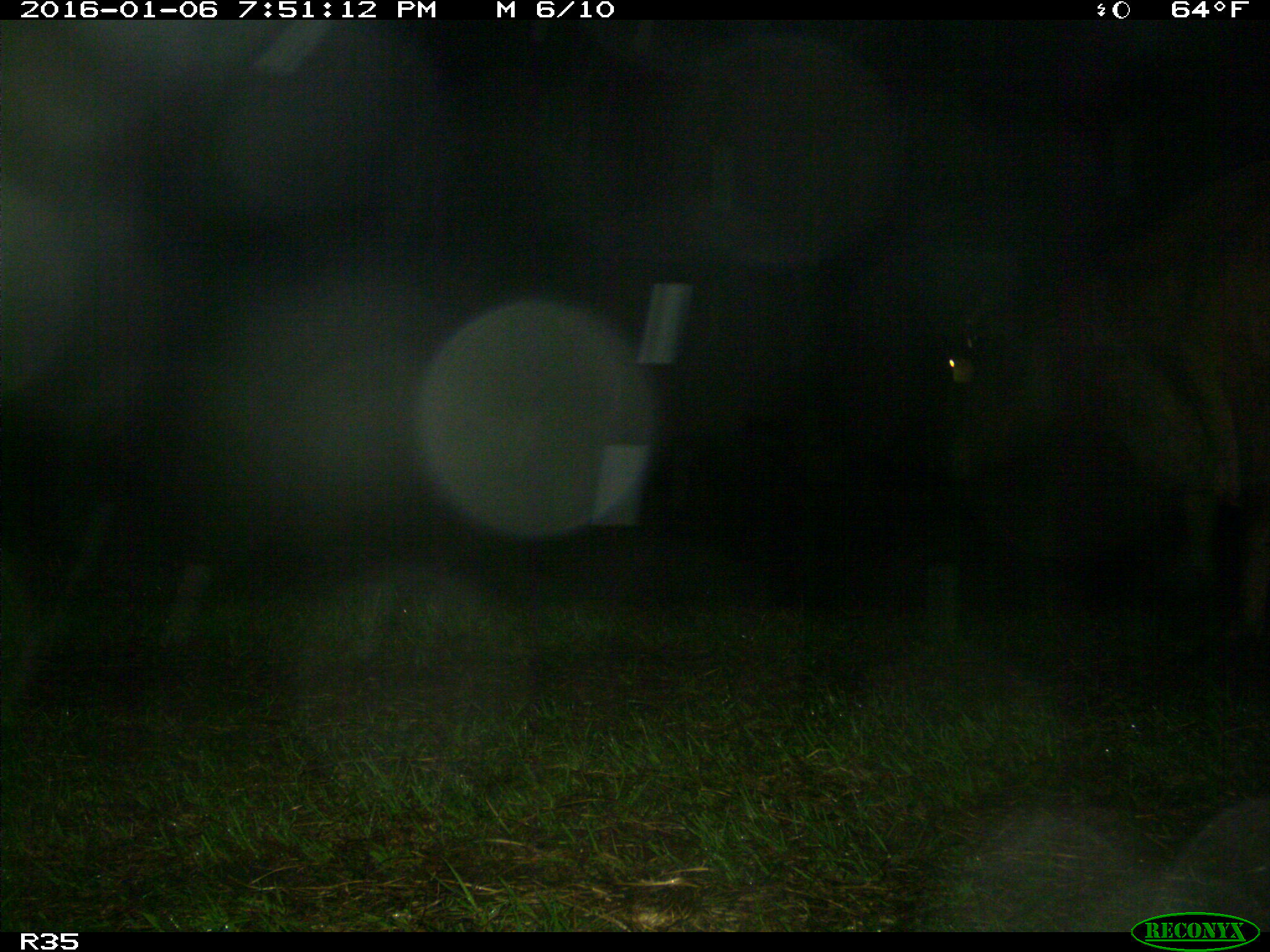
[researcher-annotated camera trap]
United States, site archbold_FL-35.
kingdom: Animalia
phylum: Chordata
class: Mammalia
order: Artiodactyla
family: Bovidae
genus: Bos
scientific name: Bos taurus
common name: domestic cow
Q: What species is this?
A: Bos taurus (domestic cow).